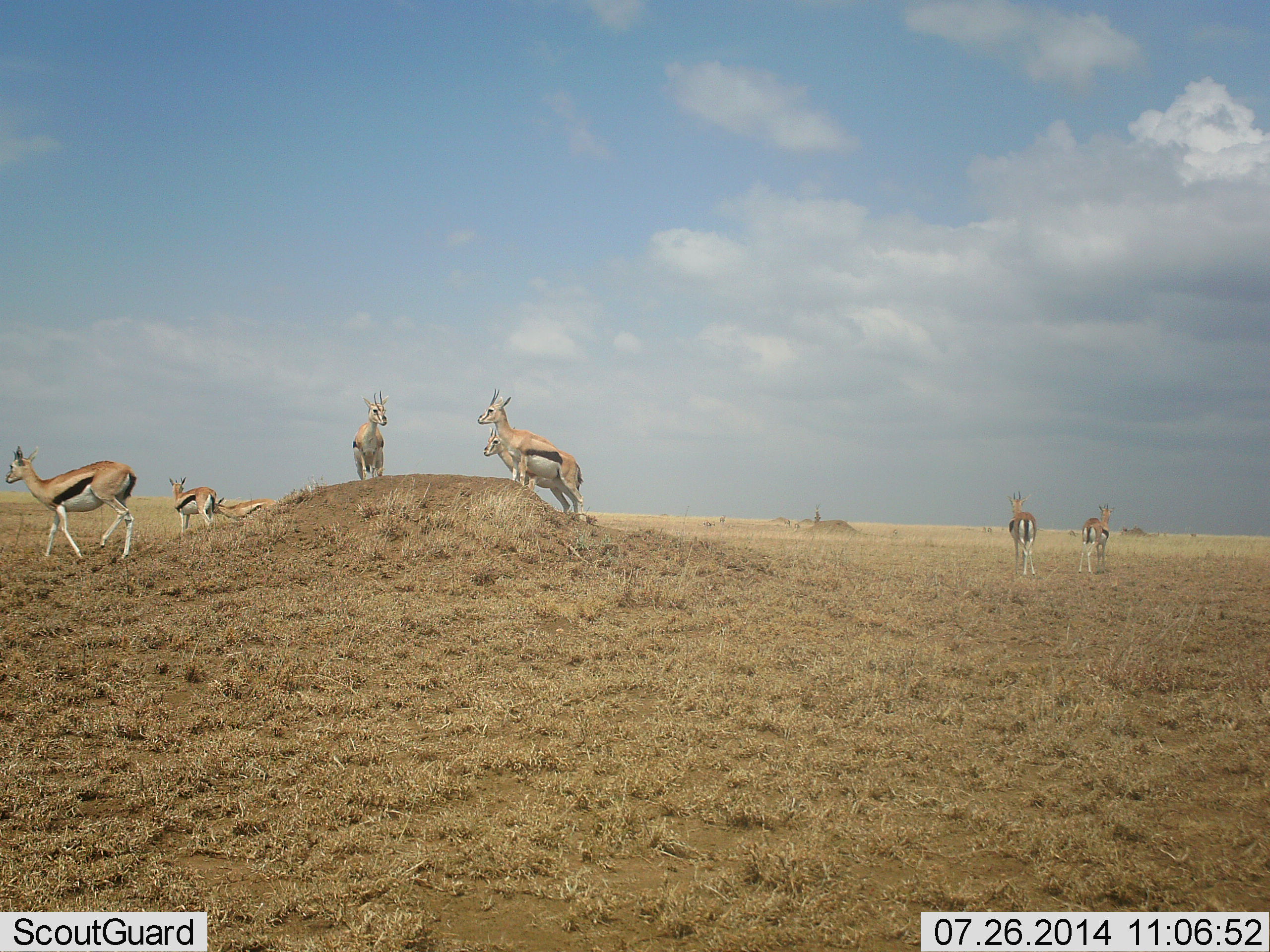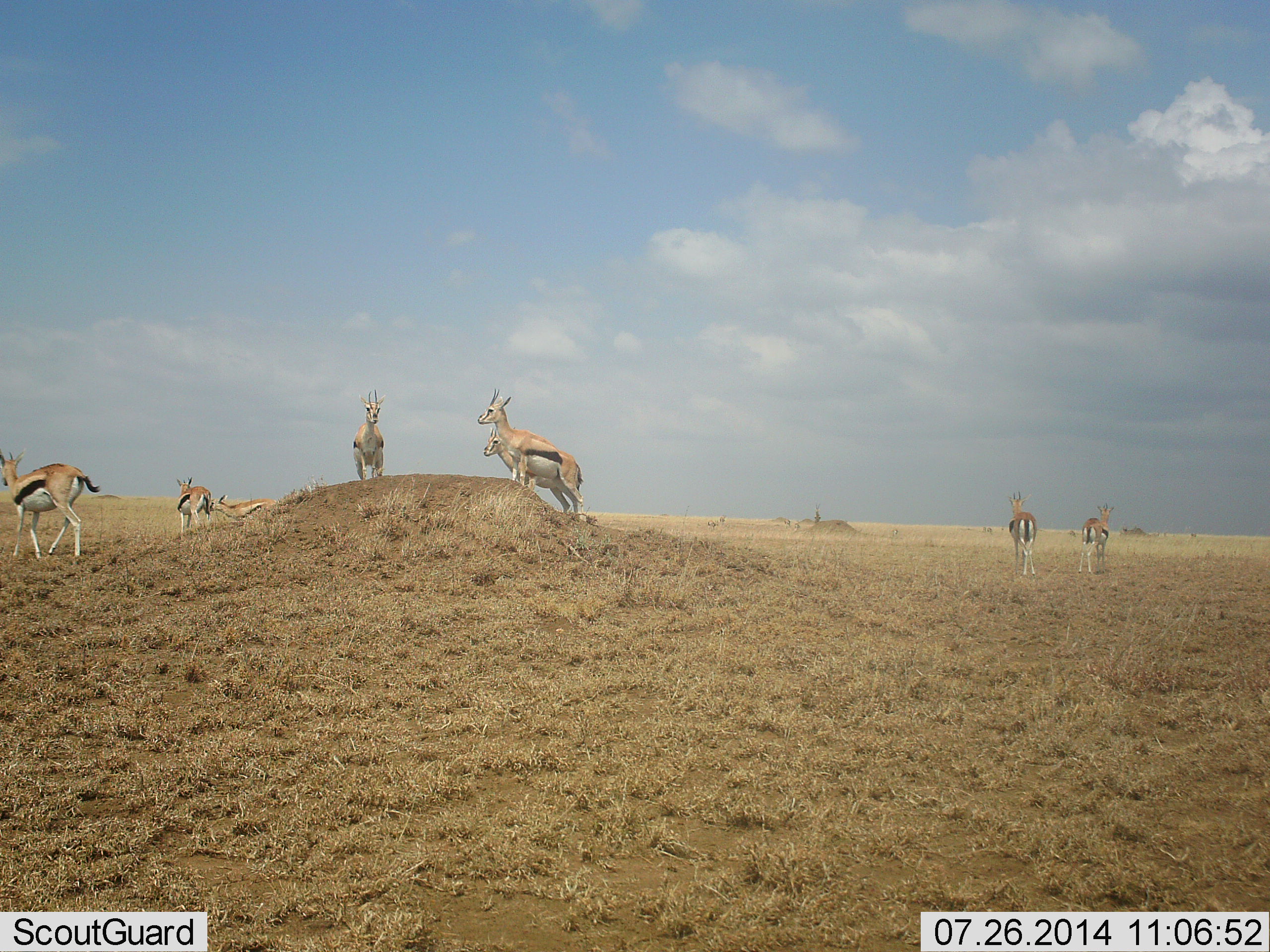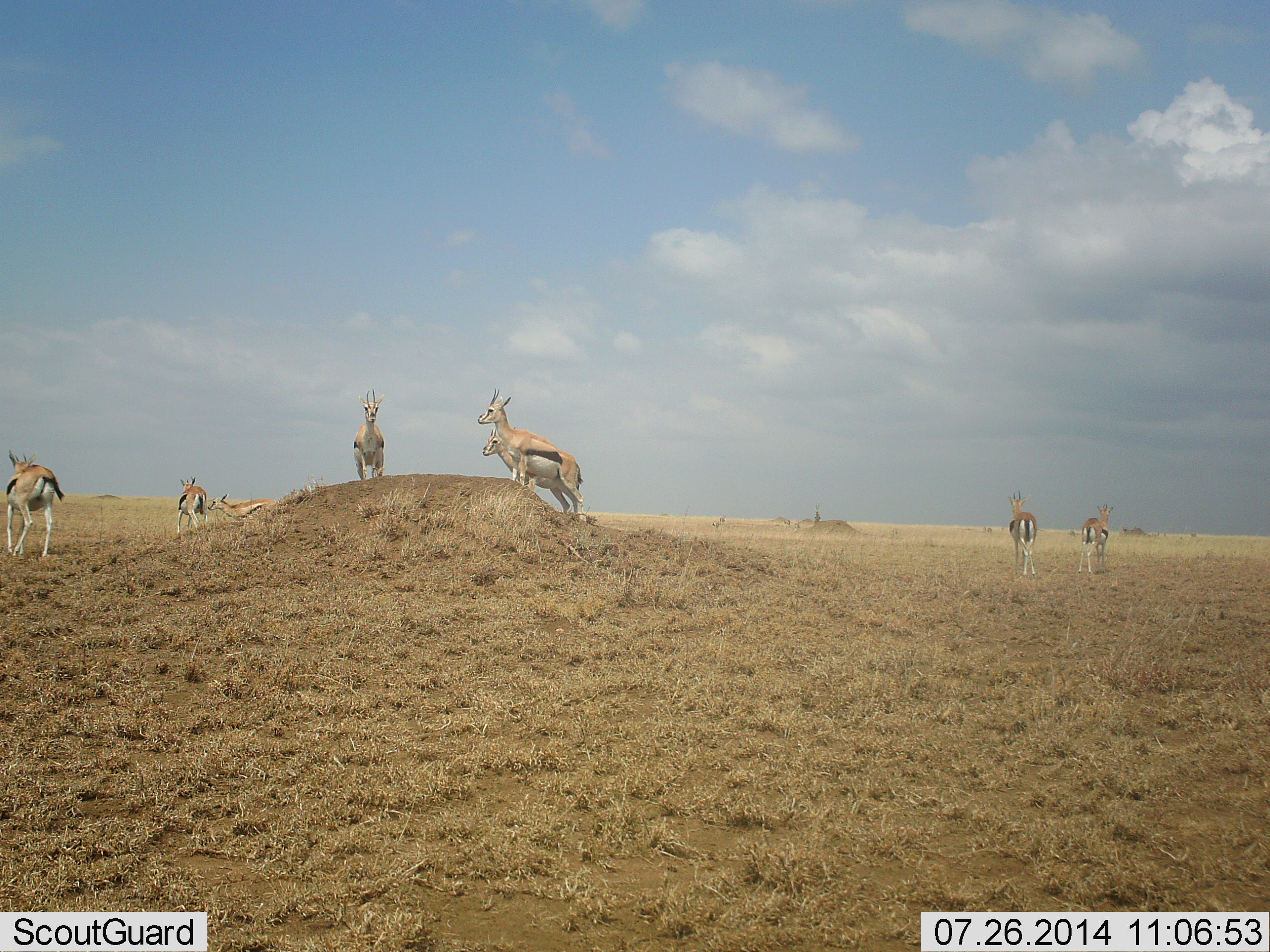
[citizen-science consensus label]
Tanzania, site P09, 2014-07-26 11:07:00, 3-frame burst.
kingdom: Animalia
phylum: Chordata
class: Mammalia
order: Artiodactyla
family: Bovidae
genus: Eudorcas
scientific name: Eudorcas thomsonii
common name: thomson's gazelle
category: gazellethomsons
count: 8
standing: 90%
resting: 0%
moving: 50%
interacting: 0%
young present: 10%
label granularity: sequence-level